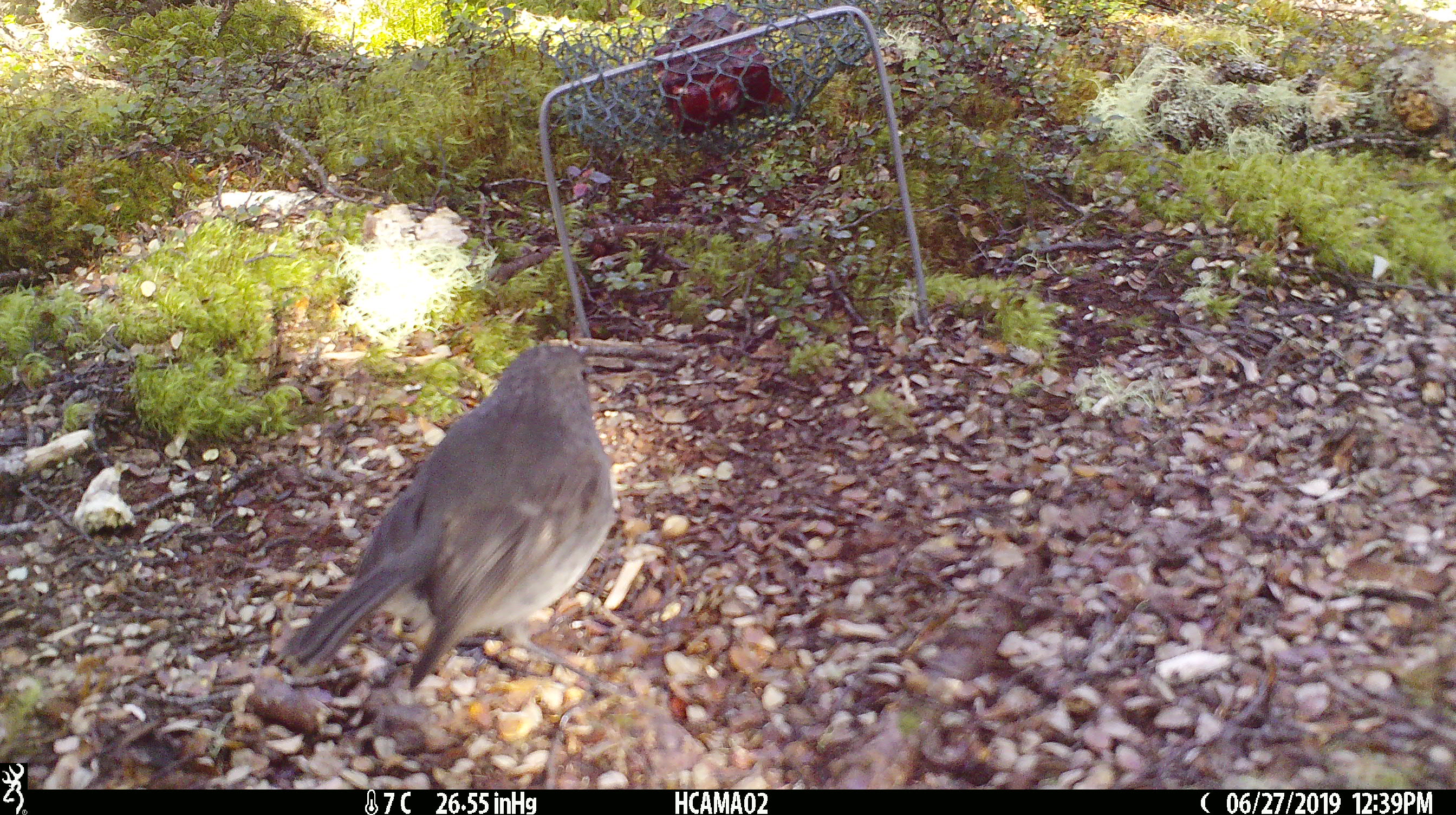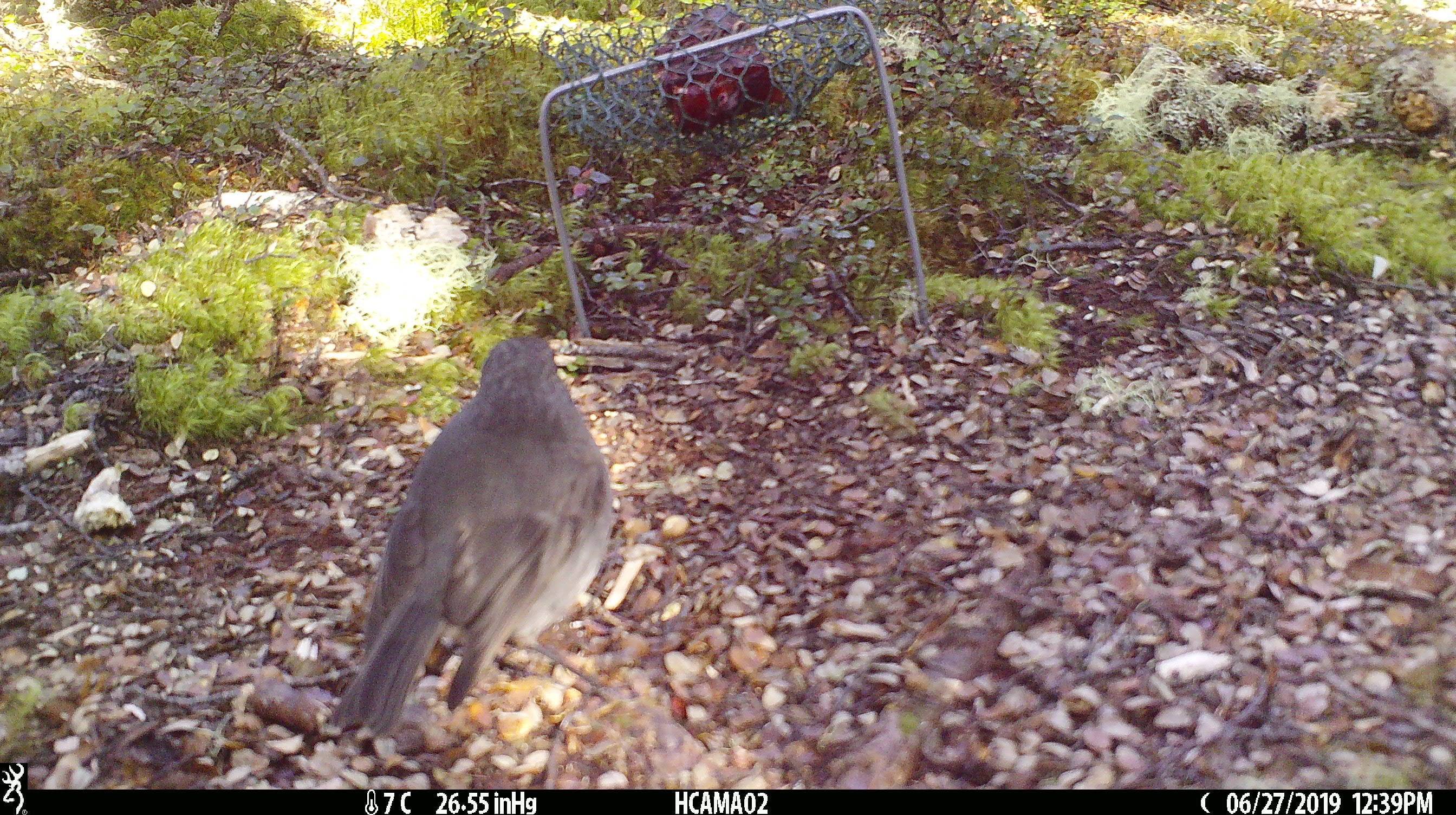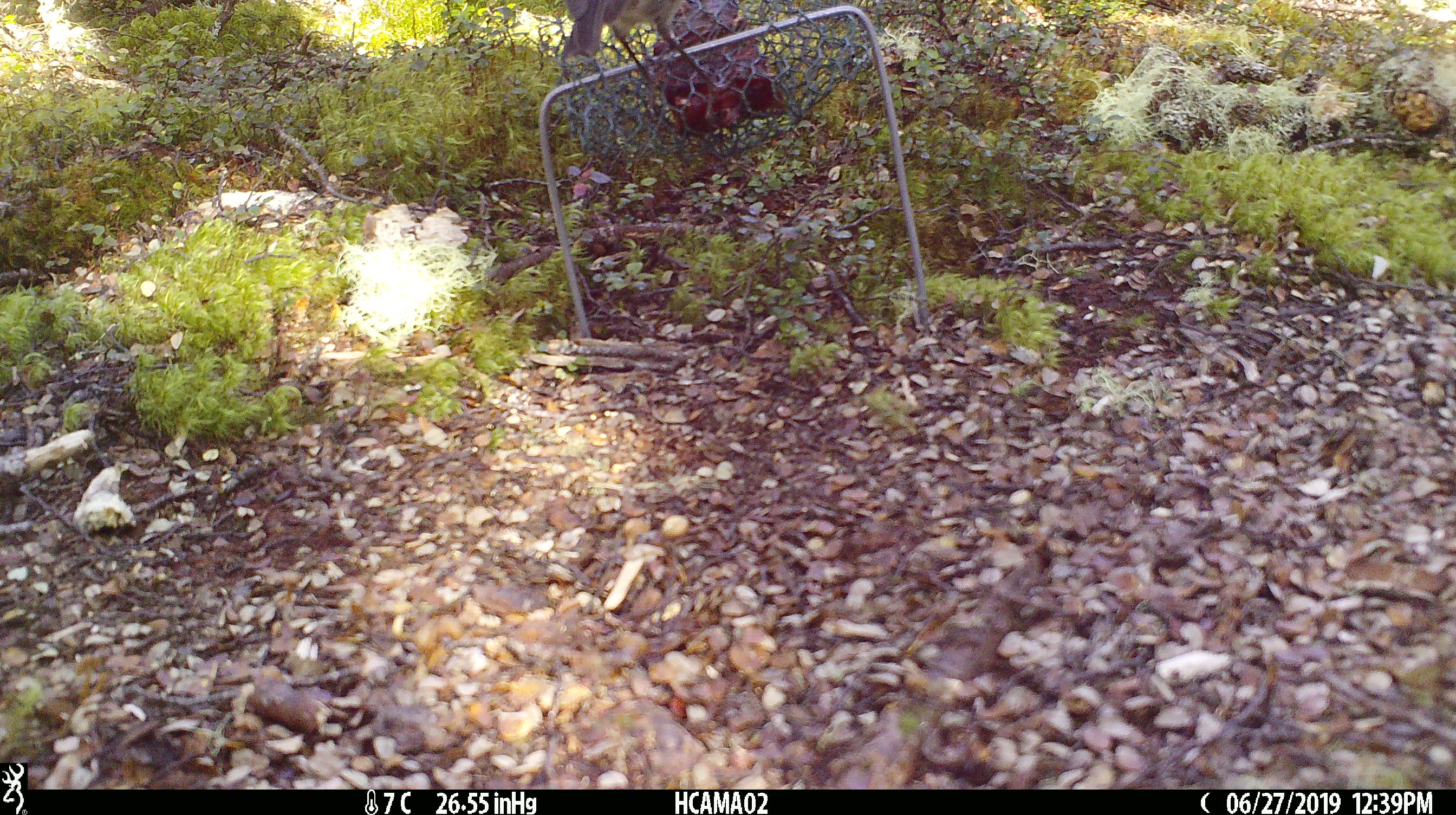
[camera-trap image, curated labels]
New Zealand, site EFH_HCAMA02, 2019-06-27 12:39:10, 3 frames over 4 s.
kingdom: Animalia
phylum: Chordata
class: Aves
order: Passeriformes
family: Petroicidae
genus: Petroica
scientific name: Petroica australis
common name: new zealand robin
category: robin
Robin (new zealand robin) (Petroica australis).